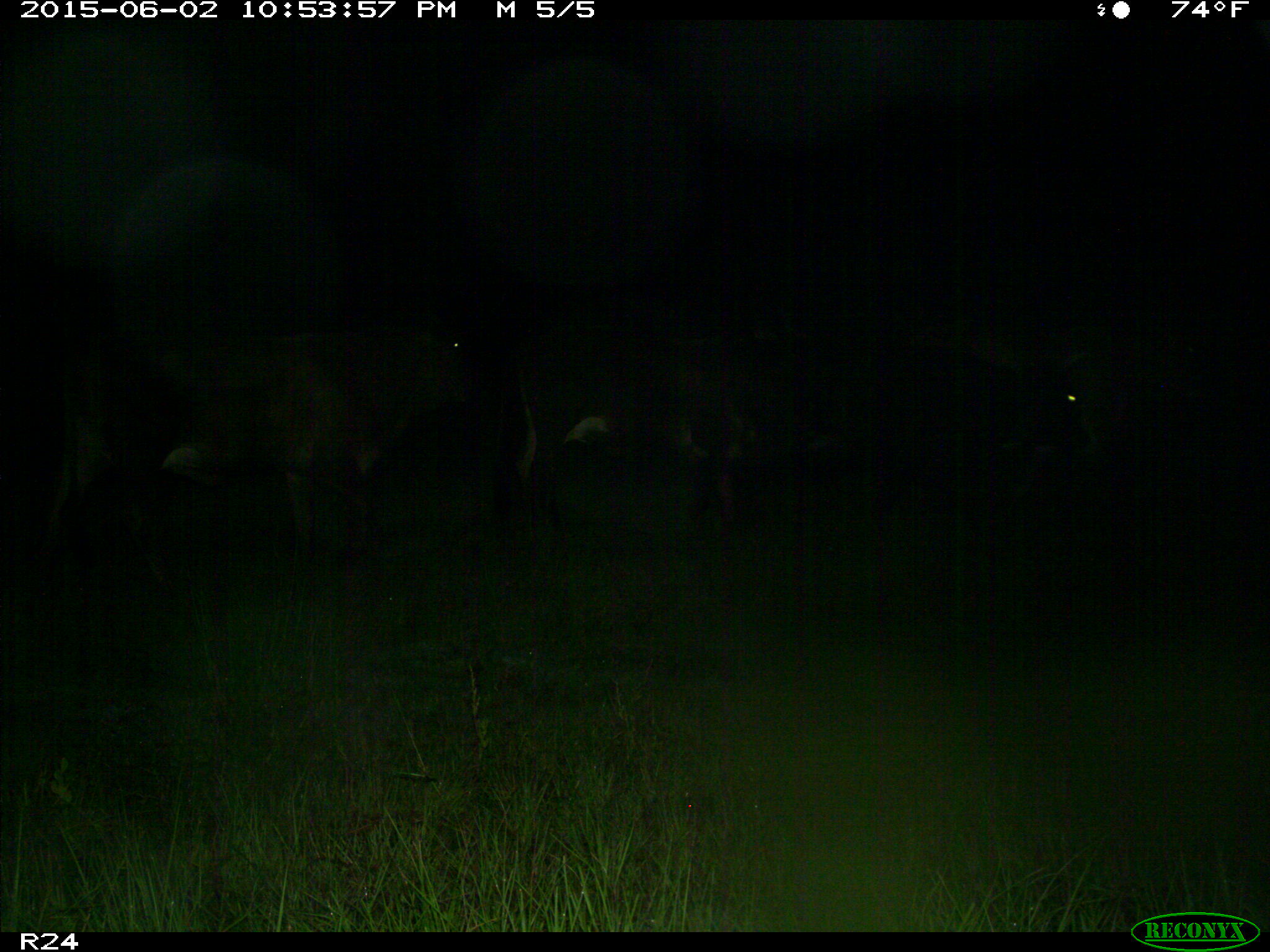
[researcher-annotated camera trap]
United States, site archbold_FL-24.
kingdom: Animalia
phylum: Chordata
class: Mammalia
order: Artiodactyla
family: Bovidae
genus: Bos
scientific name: Bos taurus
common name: domestic cow